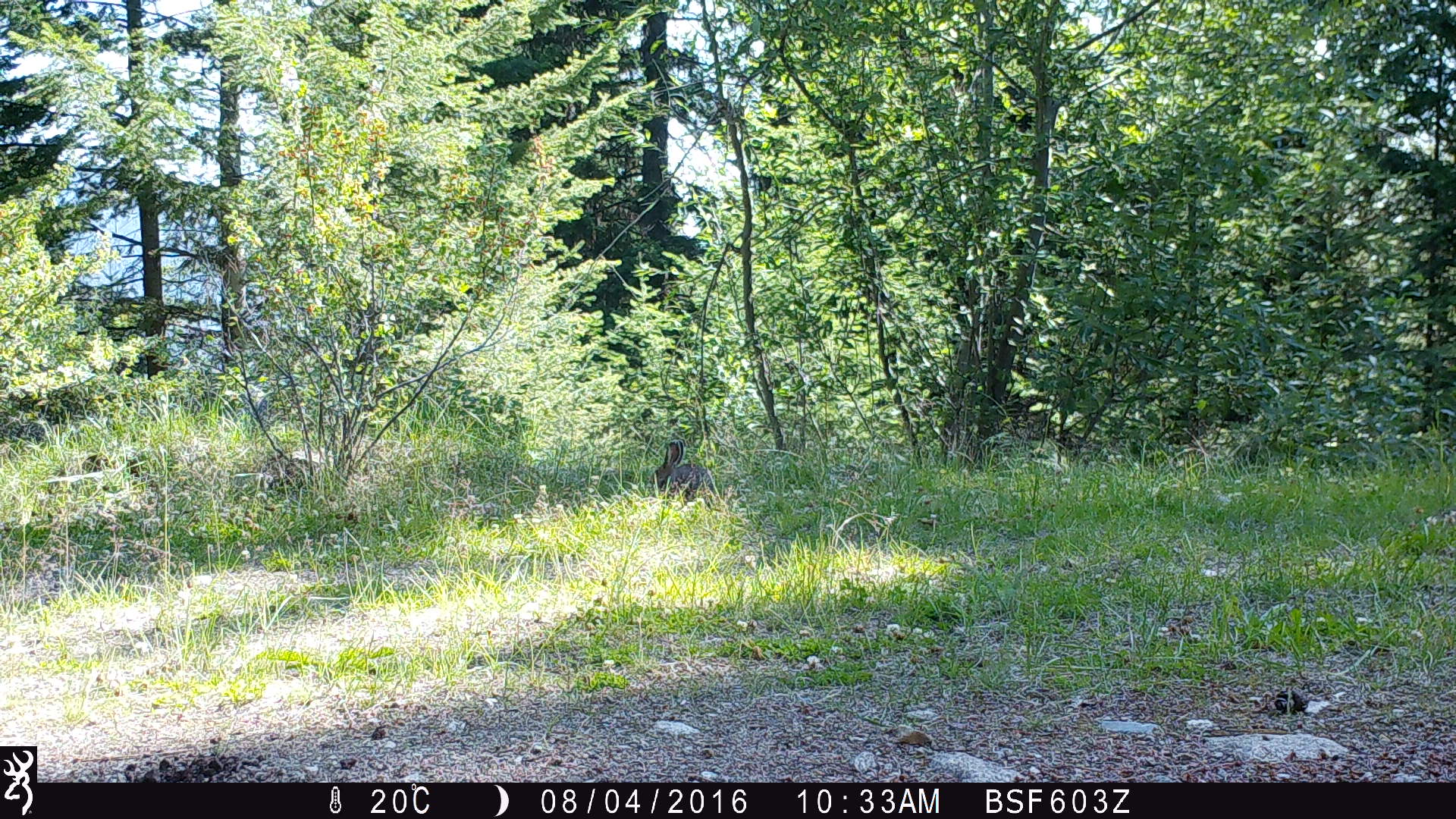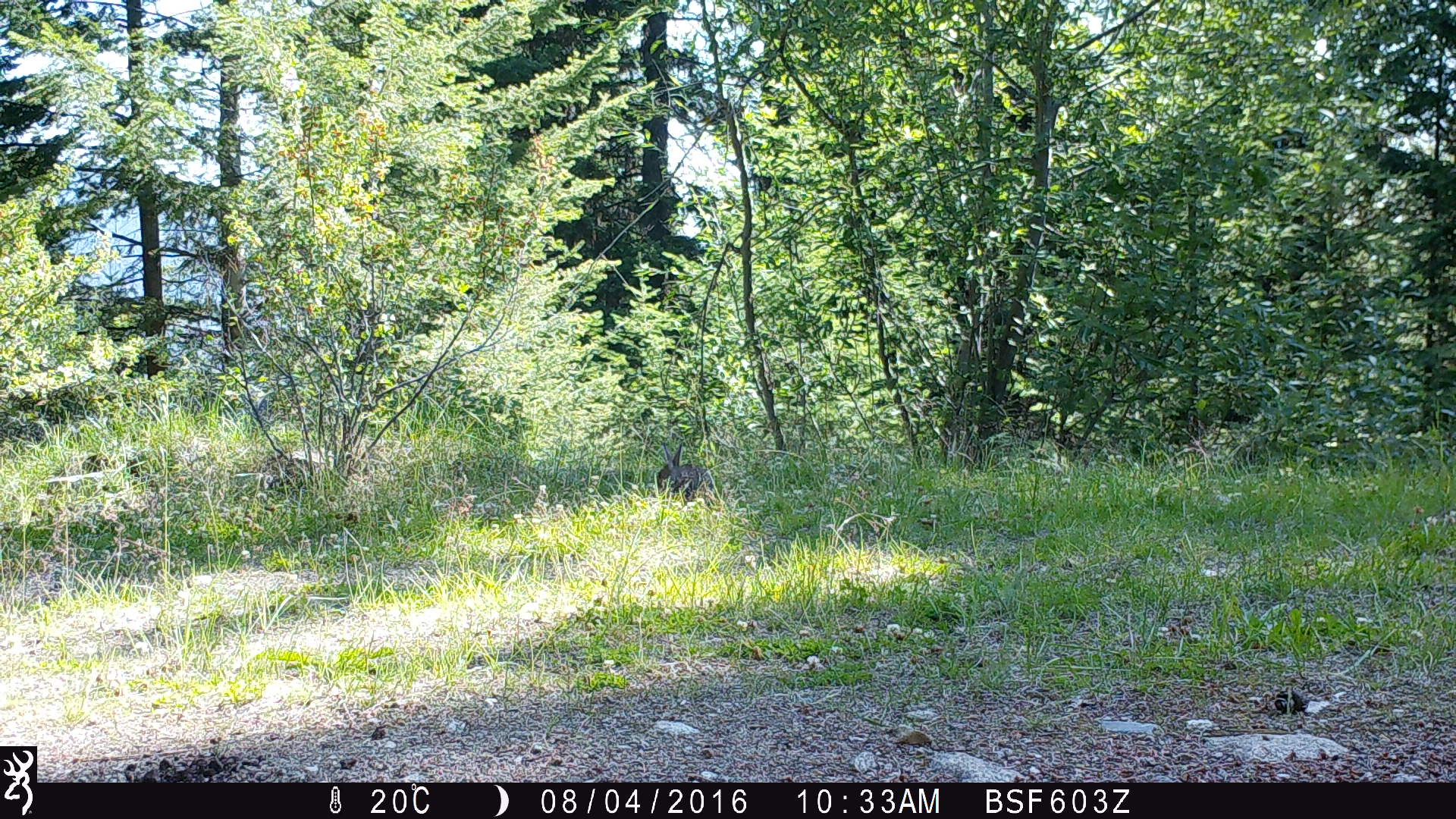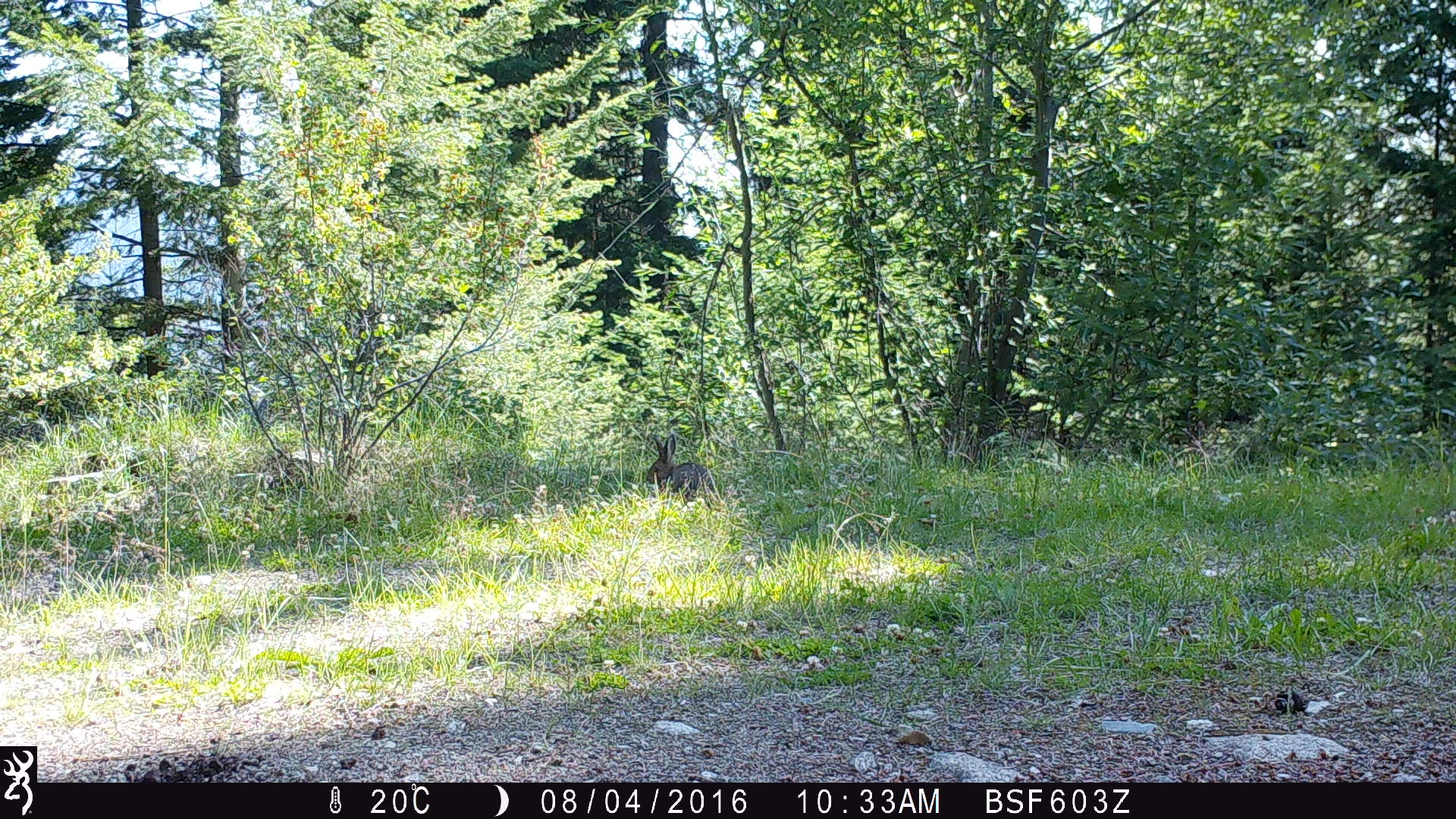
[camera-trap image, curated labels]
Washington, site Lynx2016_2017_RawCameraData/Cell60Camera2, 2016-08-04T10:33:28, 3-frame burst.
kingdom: Animalia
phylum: Chordata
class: Mammalia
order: Lagomorpha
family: Leporidae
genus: Lepus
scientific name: Lepus americanus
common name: snowshoe hare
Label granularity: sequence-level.